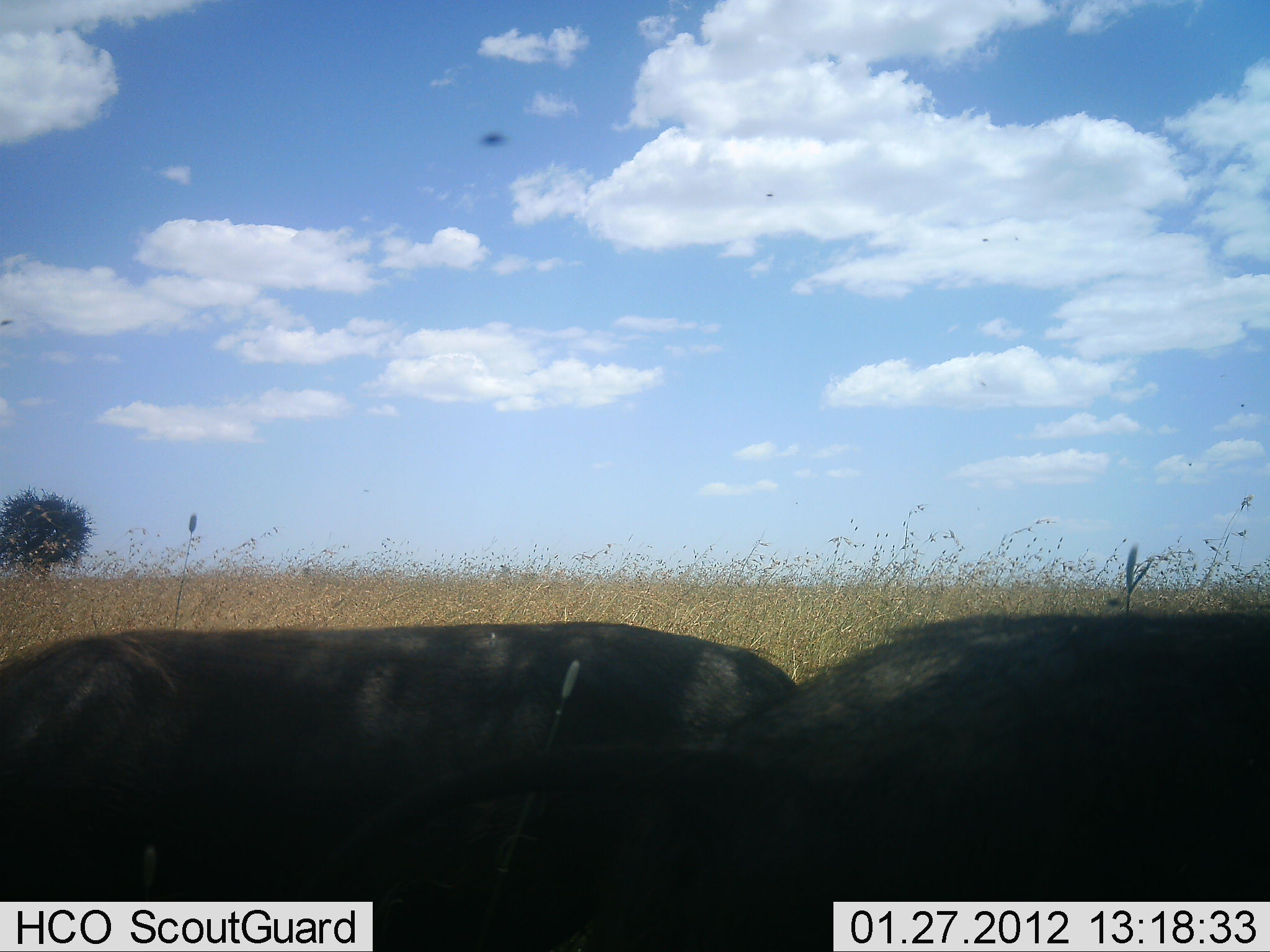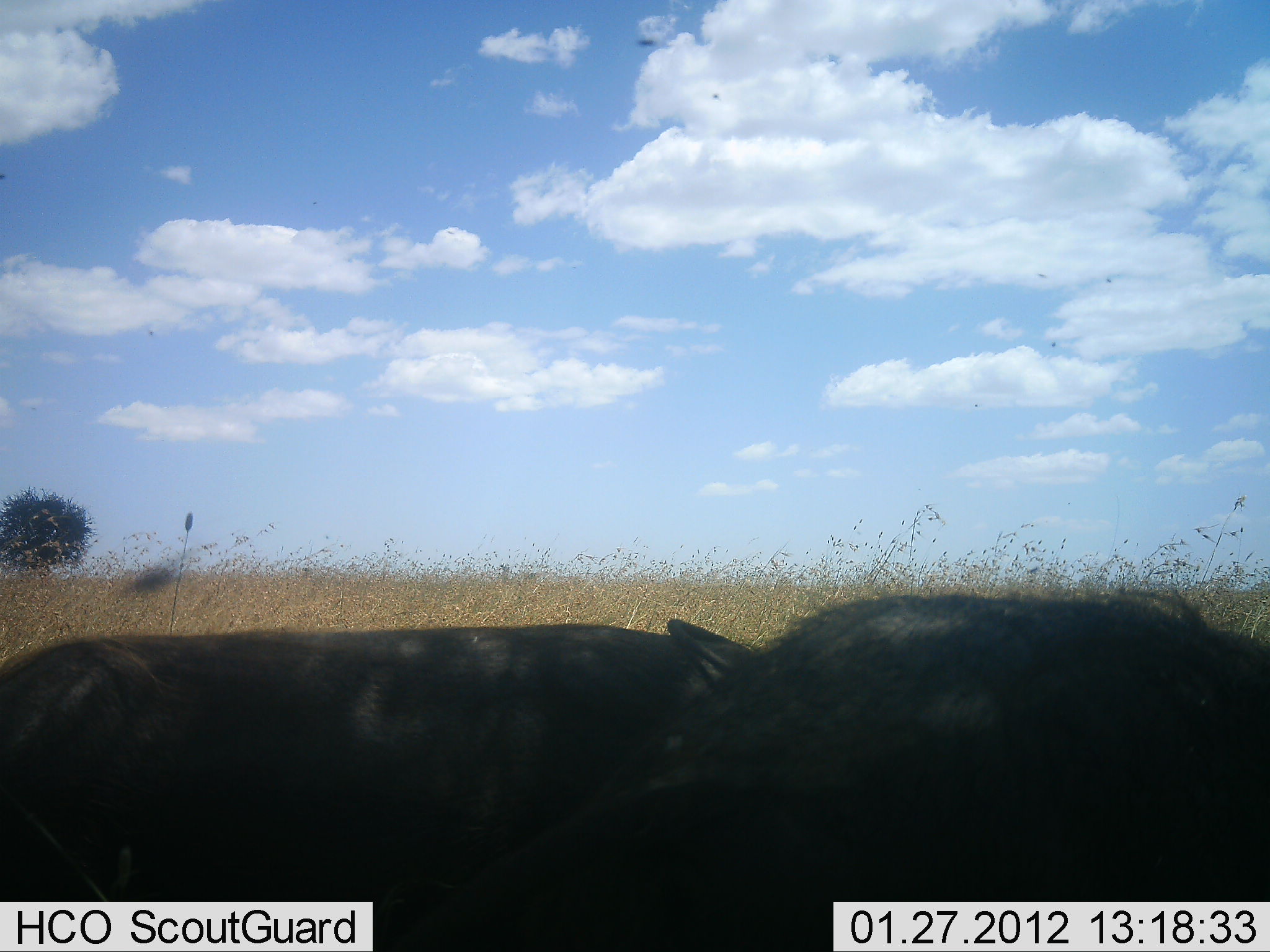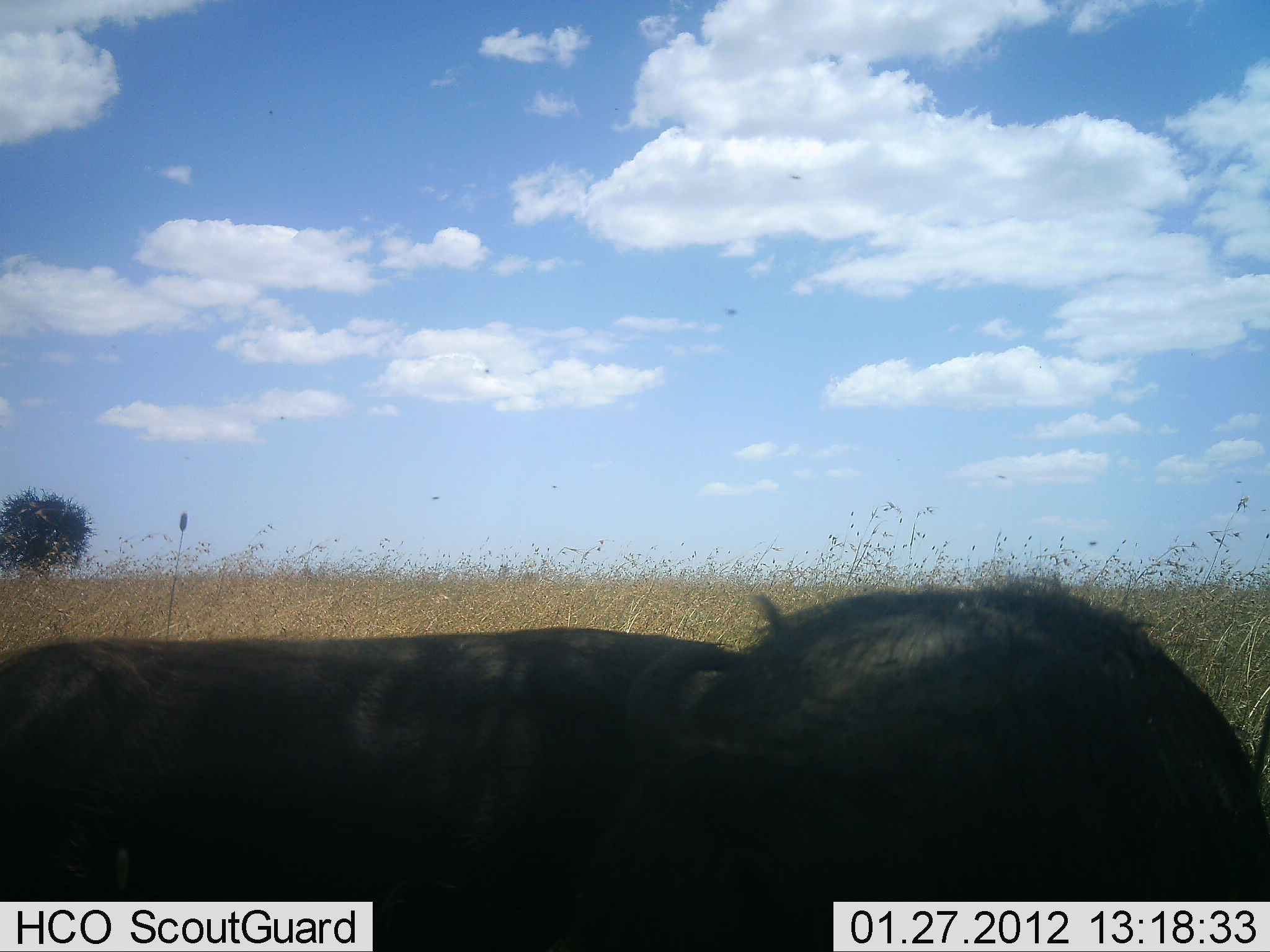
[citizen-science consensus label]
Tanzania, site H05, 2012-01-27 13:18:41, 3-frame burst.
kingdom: Animalia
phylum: Chordata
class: Mammalia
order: Artiodactyla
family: Suidae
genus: Phacochoerus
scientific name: Phacochoerus africanus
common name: warthog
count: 2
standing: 46%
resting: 38%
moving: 8%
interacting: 15%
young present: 0%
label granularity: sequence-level